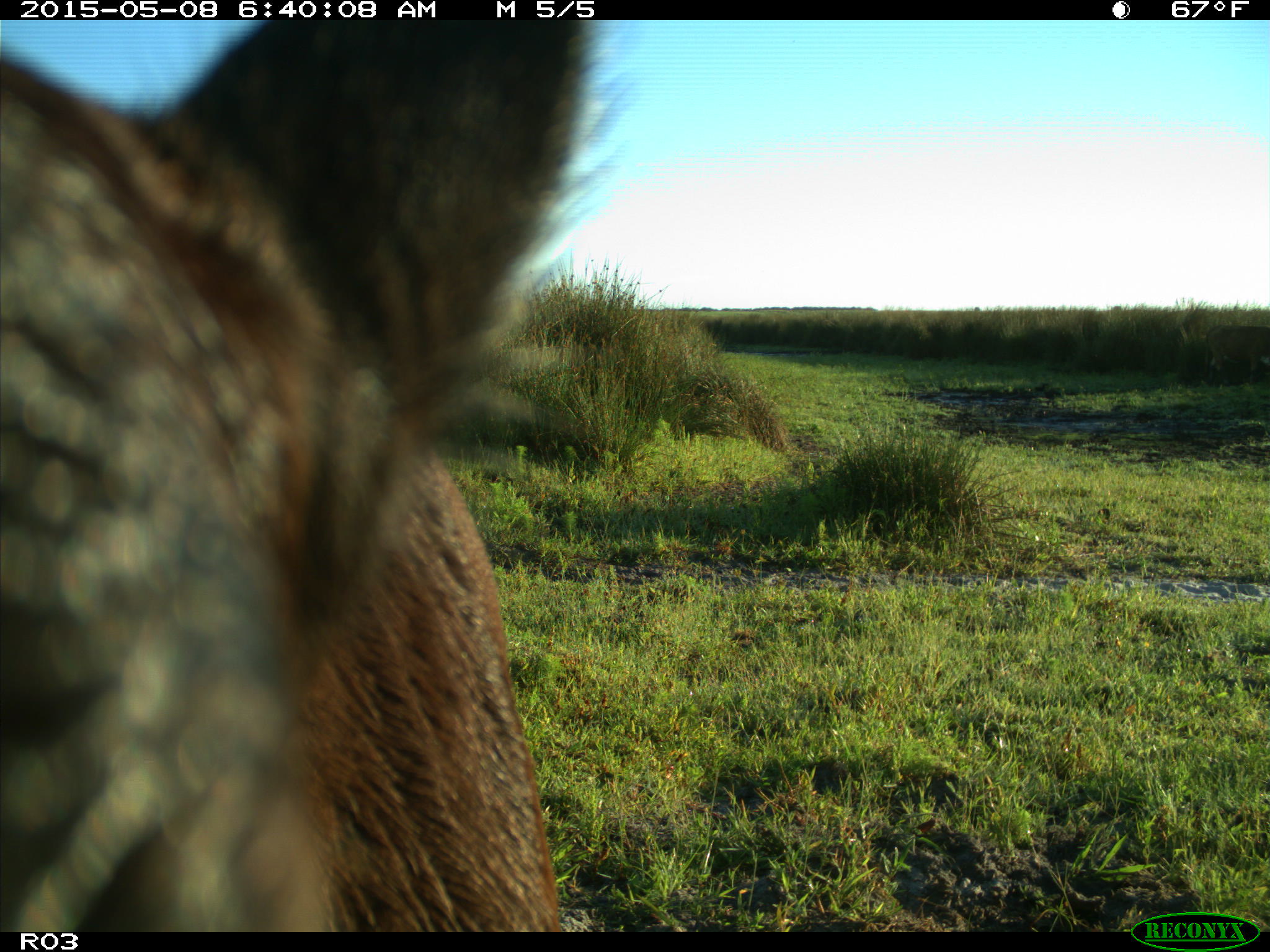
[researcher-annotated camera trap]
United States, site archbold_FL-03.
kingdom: Animalia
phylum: Chordata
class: Mammalia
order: Artiodactyla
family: Bovidae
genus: Bos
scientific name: Bos taurus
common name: domestic cow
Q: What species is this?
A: Bos taurus (domestic cow).